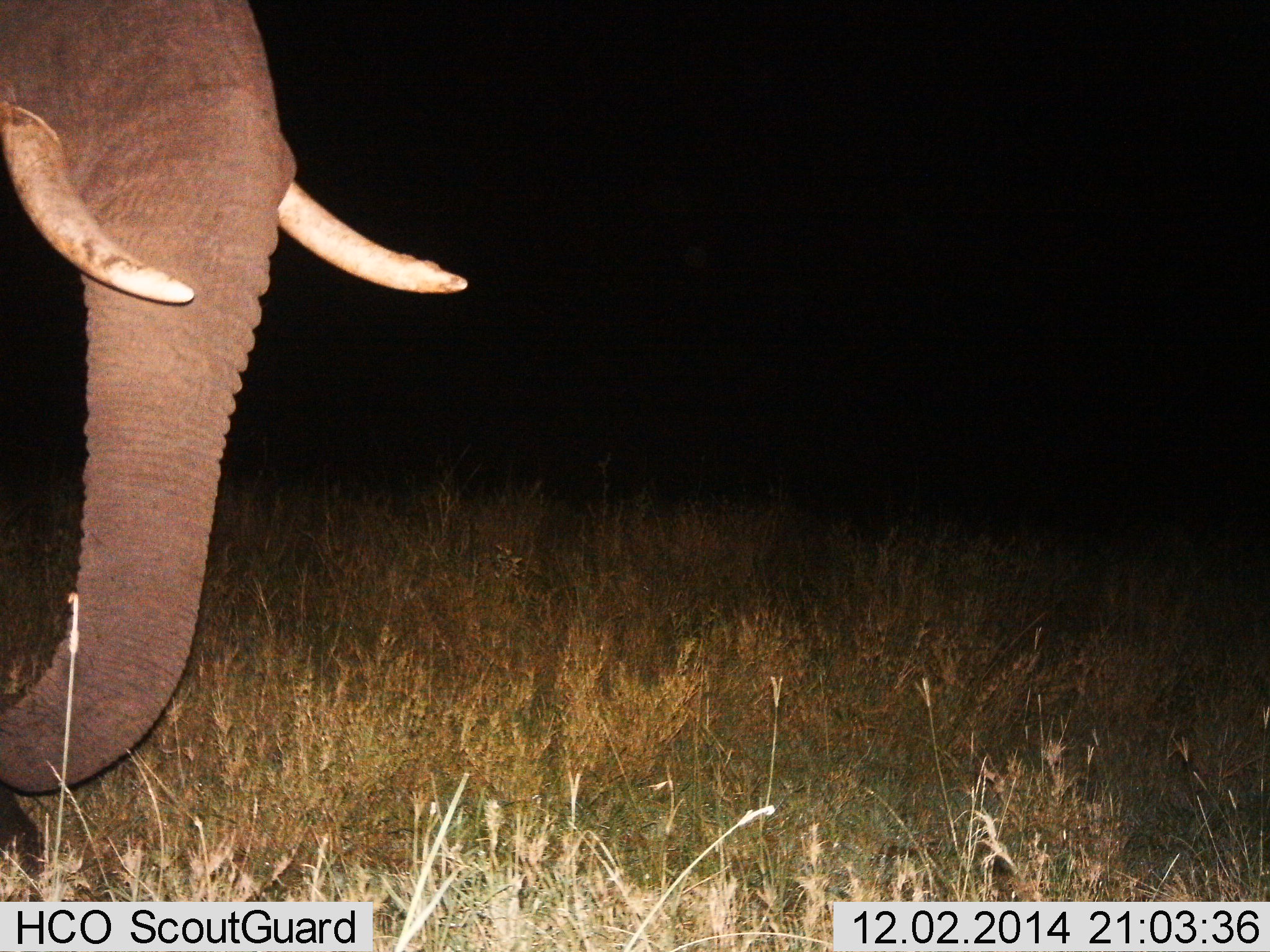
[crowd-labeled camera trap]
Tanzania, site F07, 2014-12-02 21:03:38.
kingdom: Animalia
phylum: Chordata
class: Mammalia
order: Proboscidea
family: Elephantidae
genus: Loxodonta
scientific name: Loxodonta africana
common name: african bush elephant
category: elephant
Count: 1.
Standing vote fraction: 80%.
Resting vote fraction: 0%.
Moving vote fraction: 20%.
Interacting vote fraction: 0%.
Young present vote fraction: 0%.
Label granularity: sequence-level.